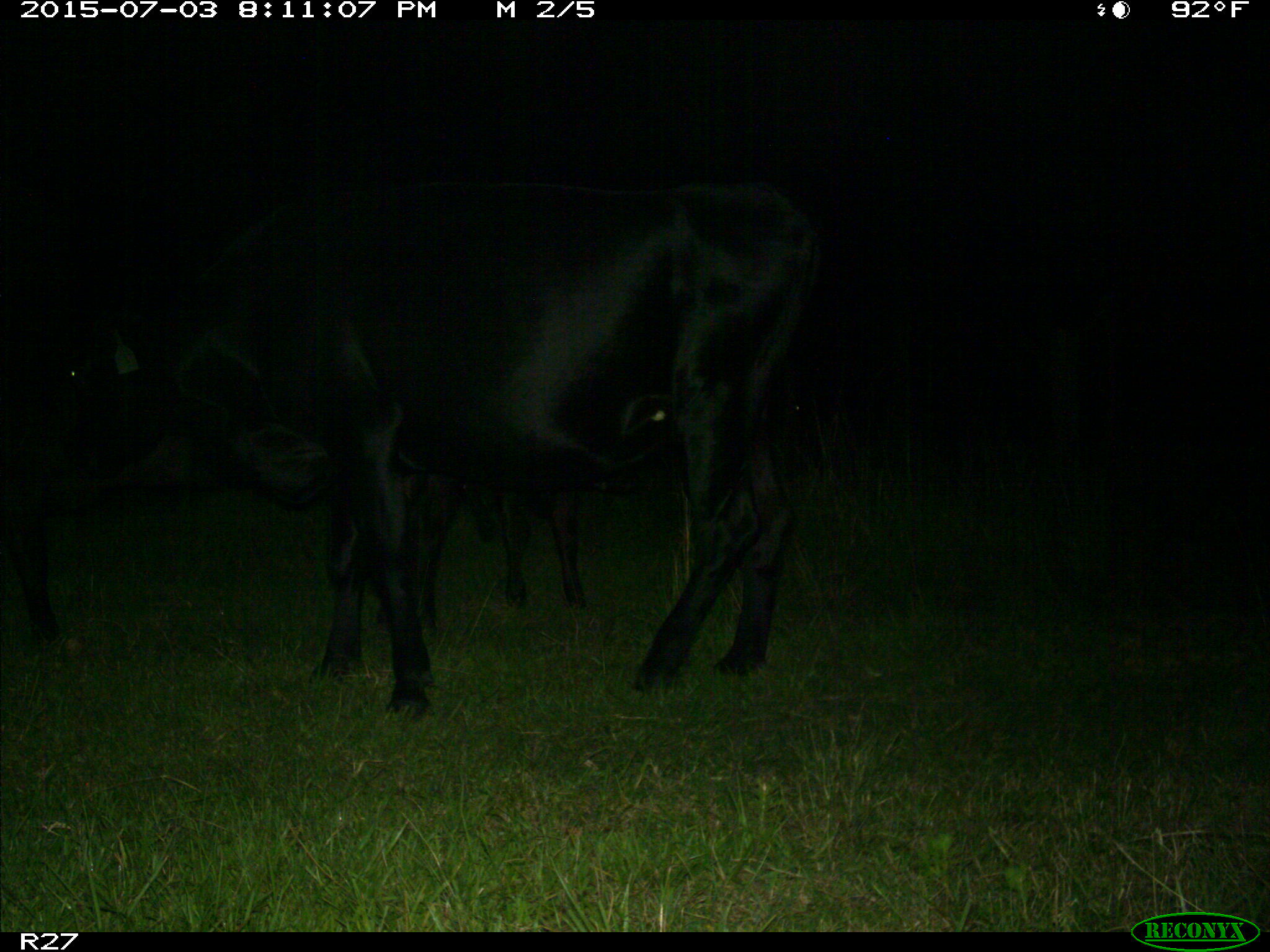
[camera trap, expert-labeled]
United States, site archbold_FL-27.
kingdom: Animalia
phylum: Chordata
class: Mammalia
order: Artiodactyla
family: Bovidae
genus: Bos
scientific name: Bos taurus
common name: domestic cow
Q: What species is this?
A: Bos taurus (domestic cow).